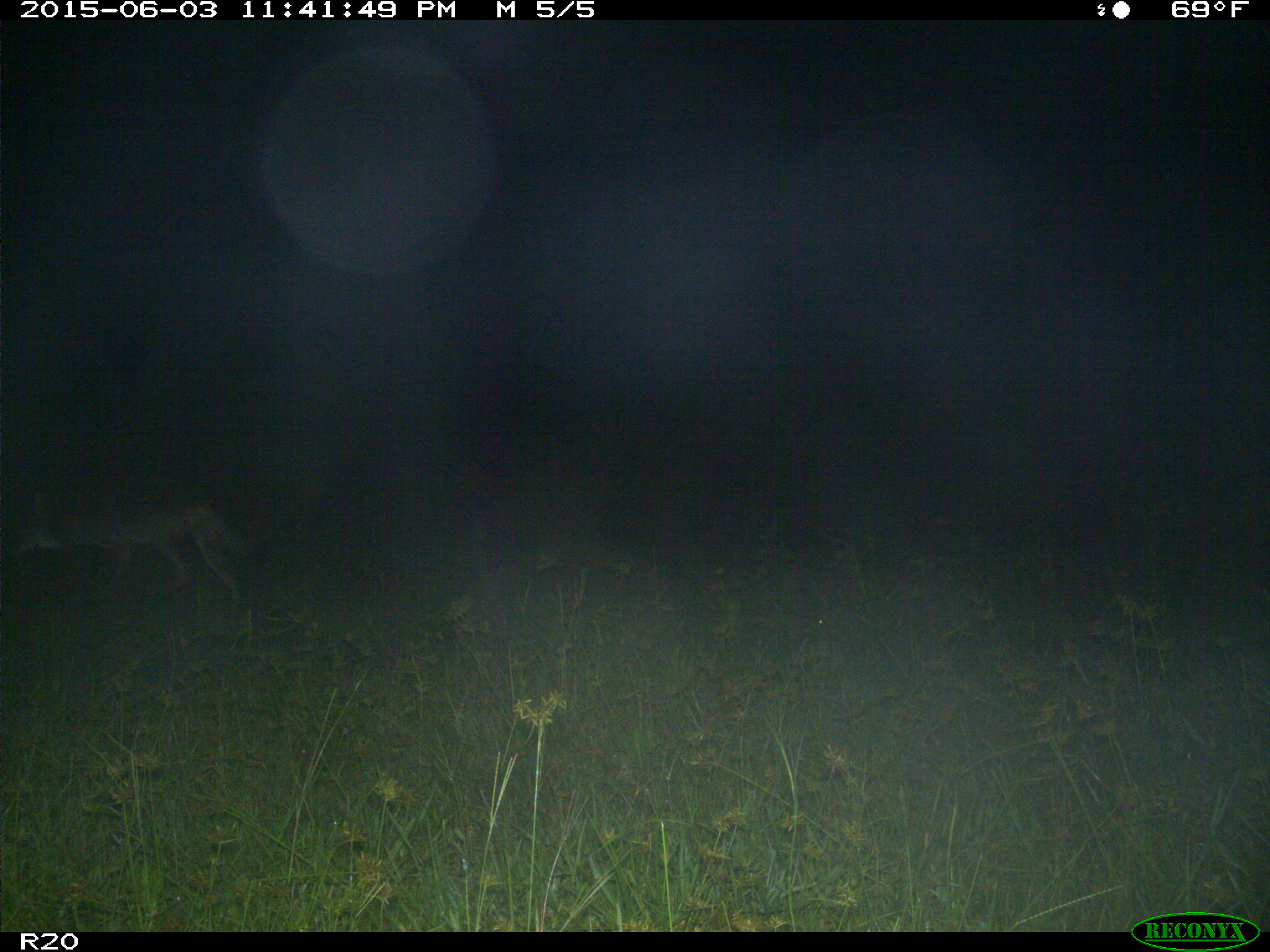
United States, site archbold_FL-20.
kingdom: Animalia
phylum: Chordata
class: Mammalia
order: Carnivora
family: Canidae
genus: Canis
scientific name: Canis latrans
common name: coyote